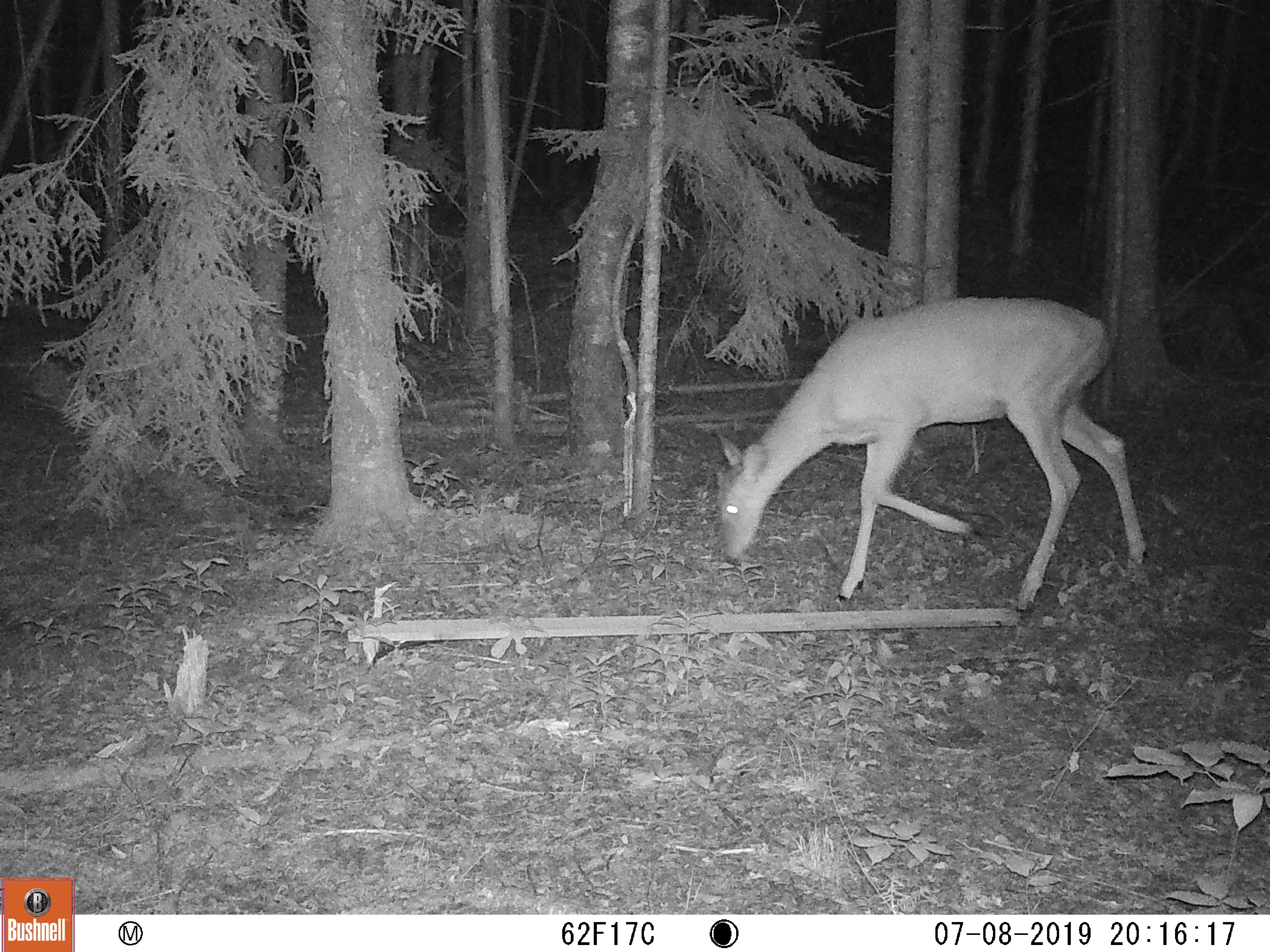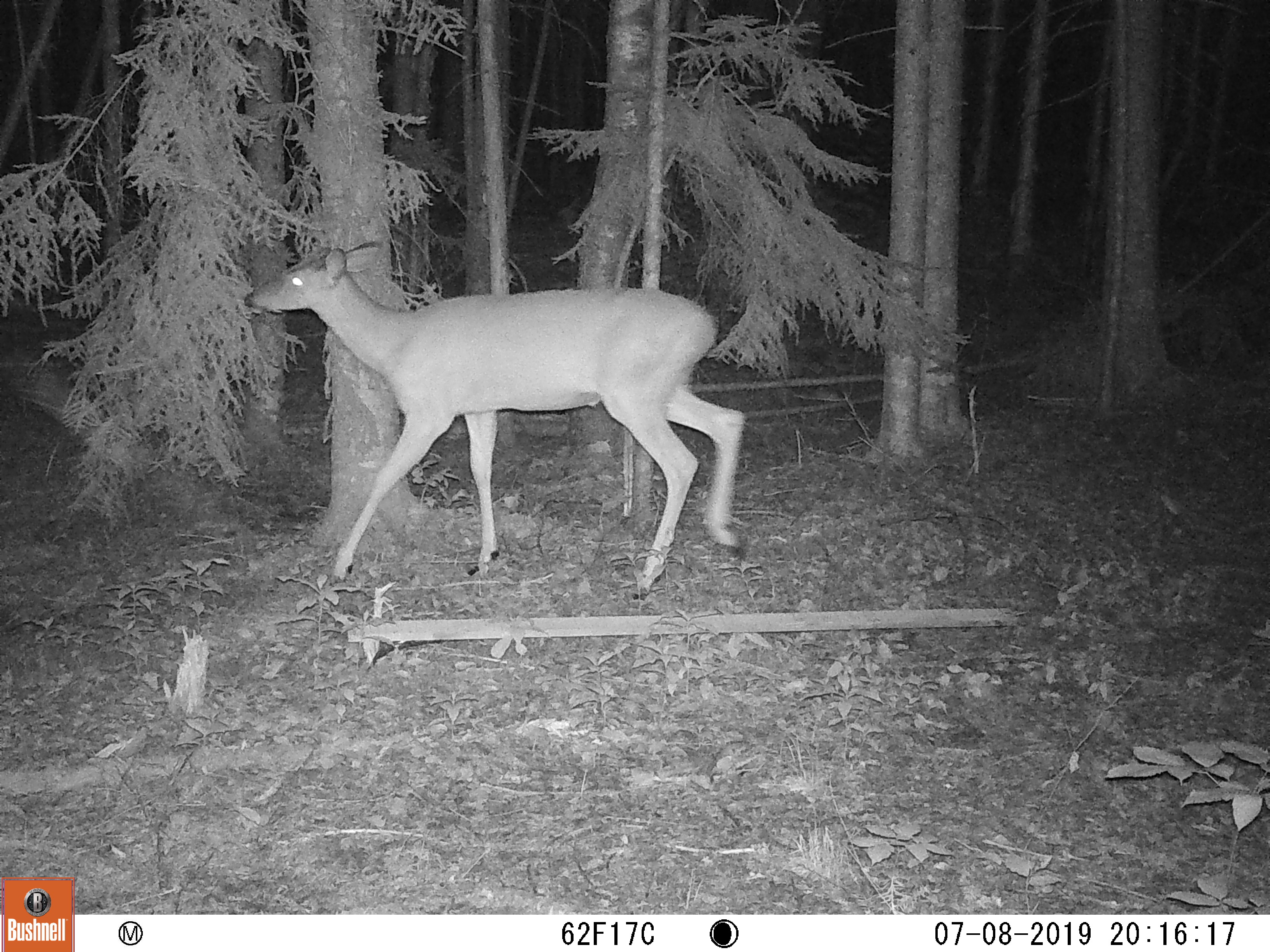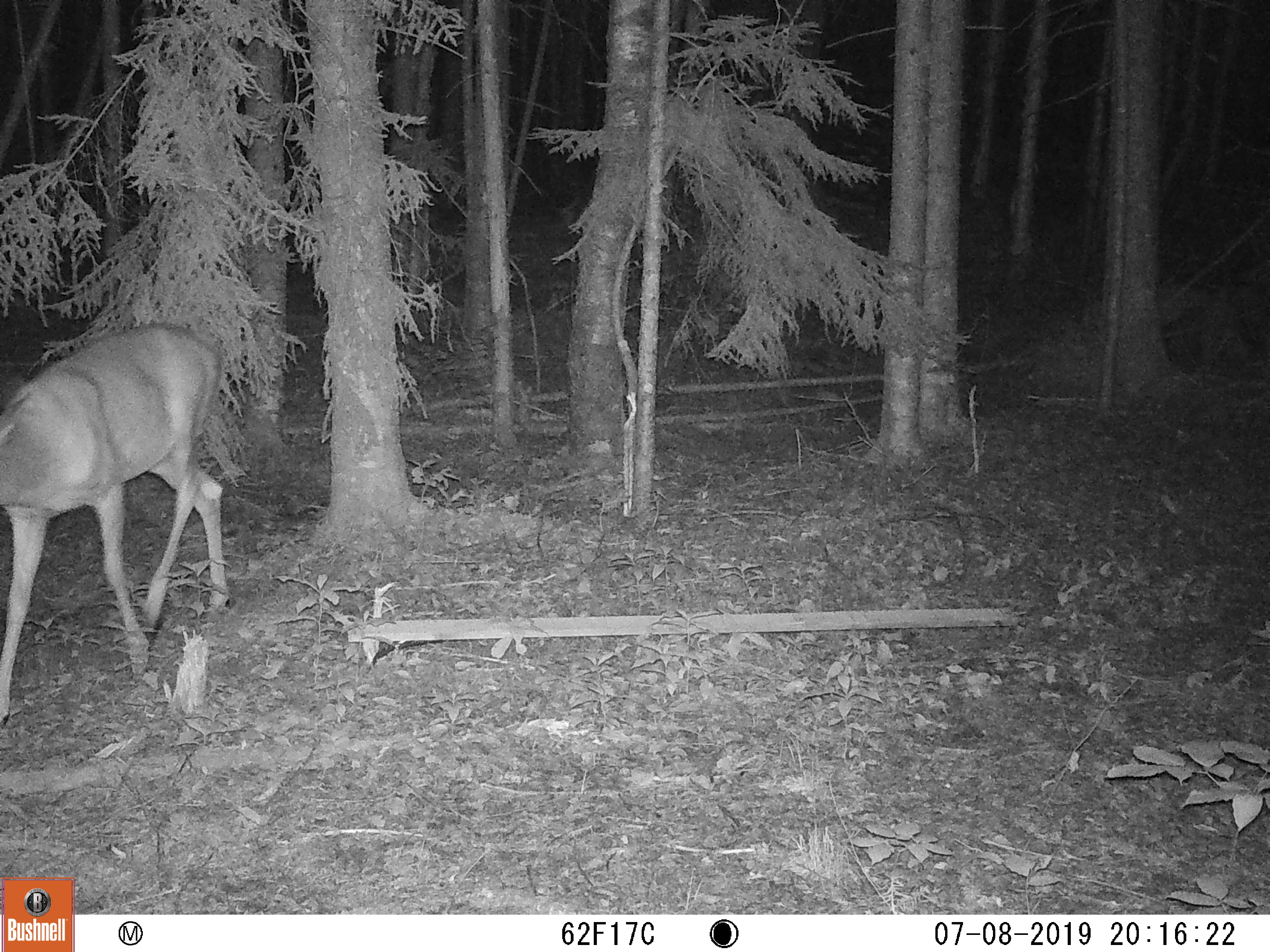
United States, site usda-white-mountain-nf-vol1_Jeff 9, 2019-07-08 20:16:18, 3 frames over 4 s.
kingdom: Animalia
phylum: Chordata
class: Mammalia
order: Artiodactyla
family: Cervidae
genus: Odocoileus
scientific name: Odocoileus virginianus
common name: white-tailed deer